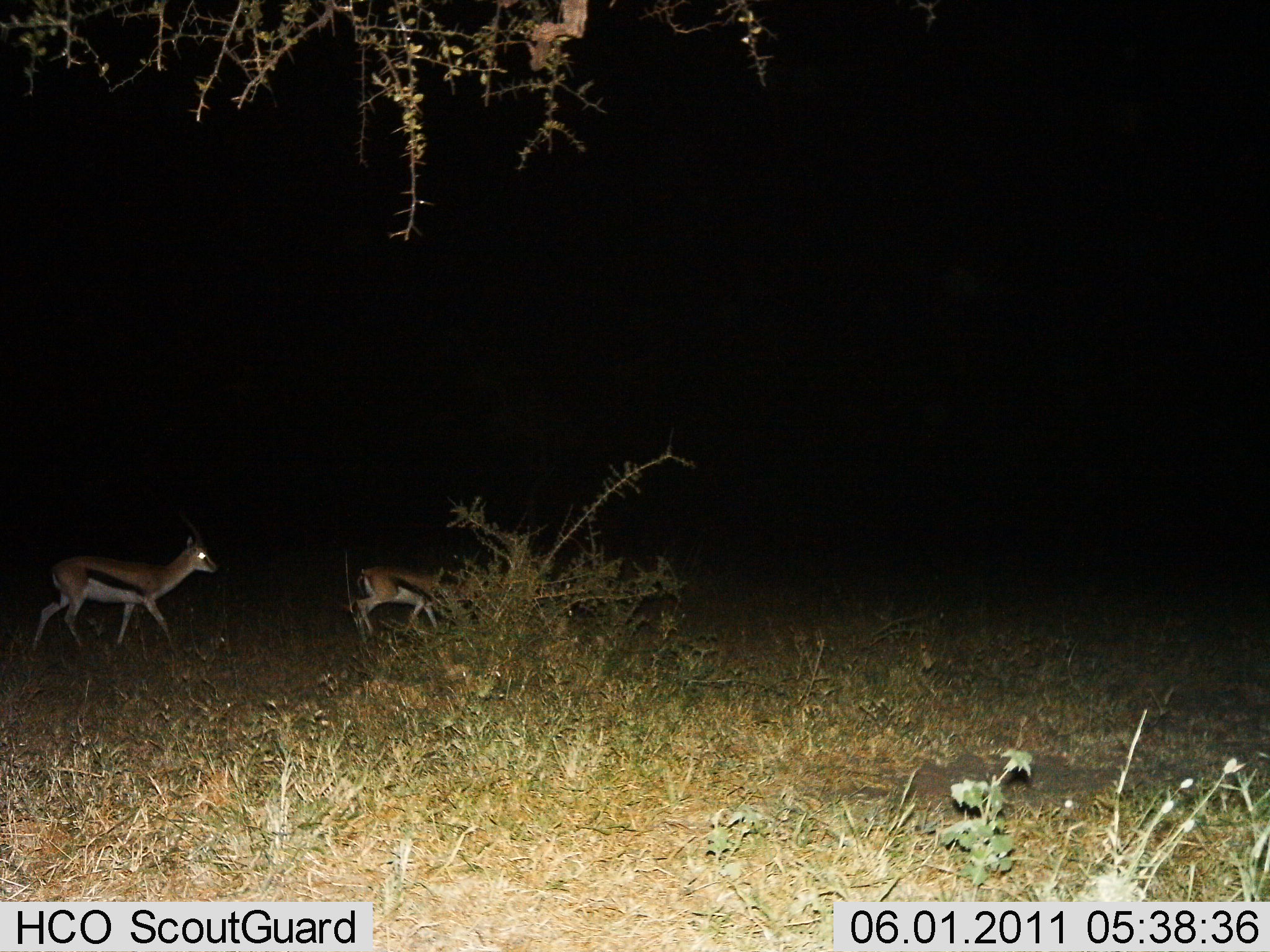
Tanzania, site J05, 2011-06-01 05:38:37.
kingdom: Animalia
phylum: Chordata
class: Mammalia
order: Artiodactyla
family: Bovidae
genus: Eudorcas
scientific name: Eudorcas thomsonii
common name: thomson's gazelle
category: gazellethomsons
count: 2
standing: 8%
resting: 0%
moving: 92%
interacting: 0%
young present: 8%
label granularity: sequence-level